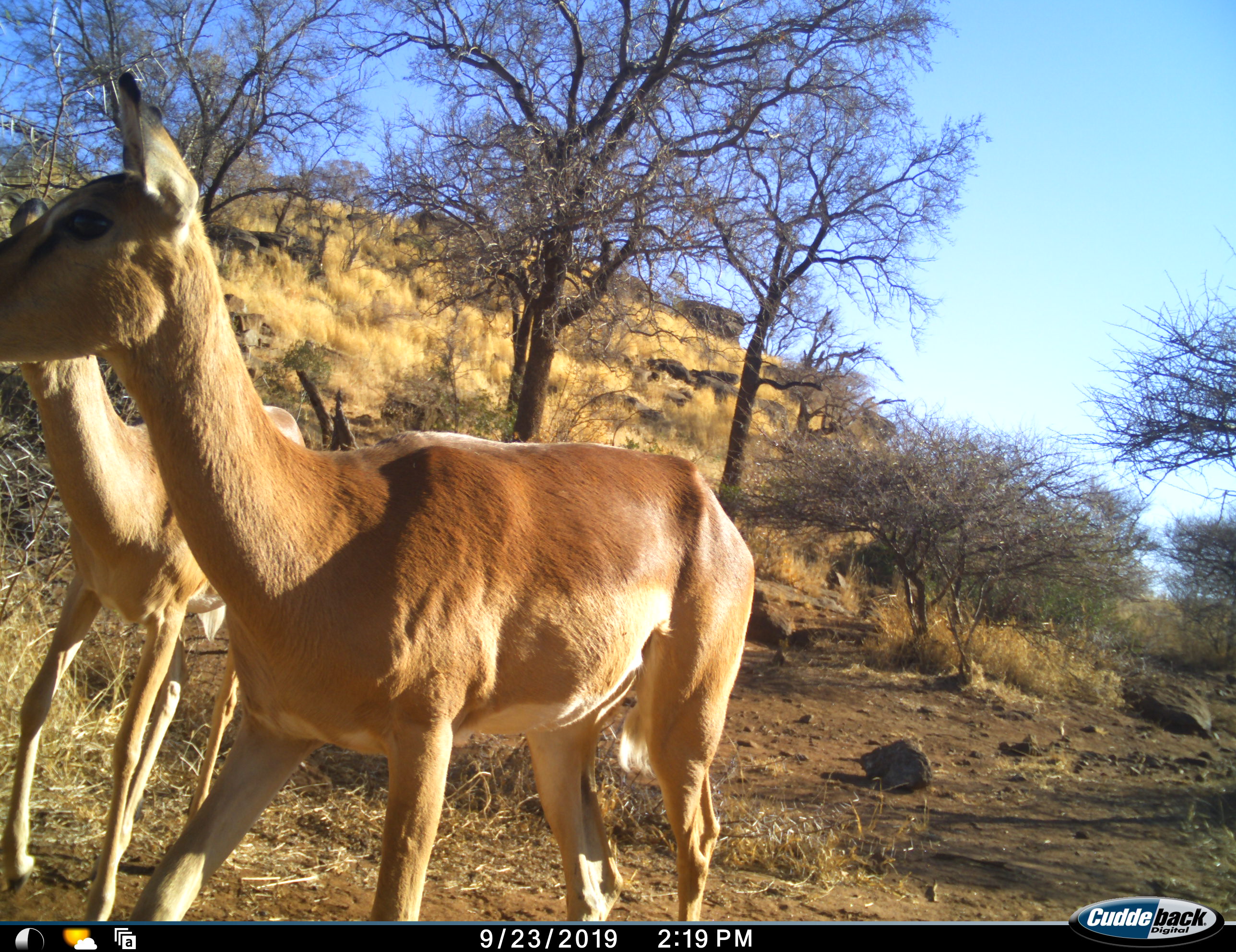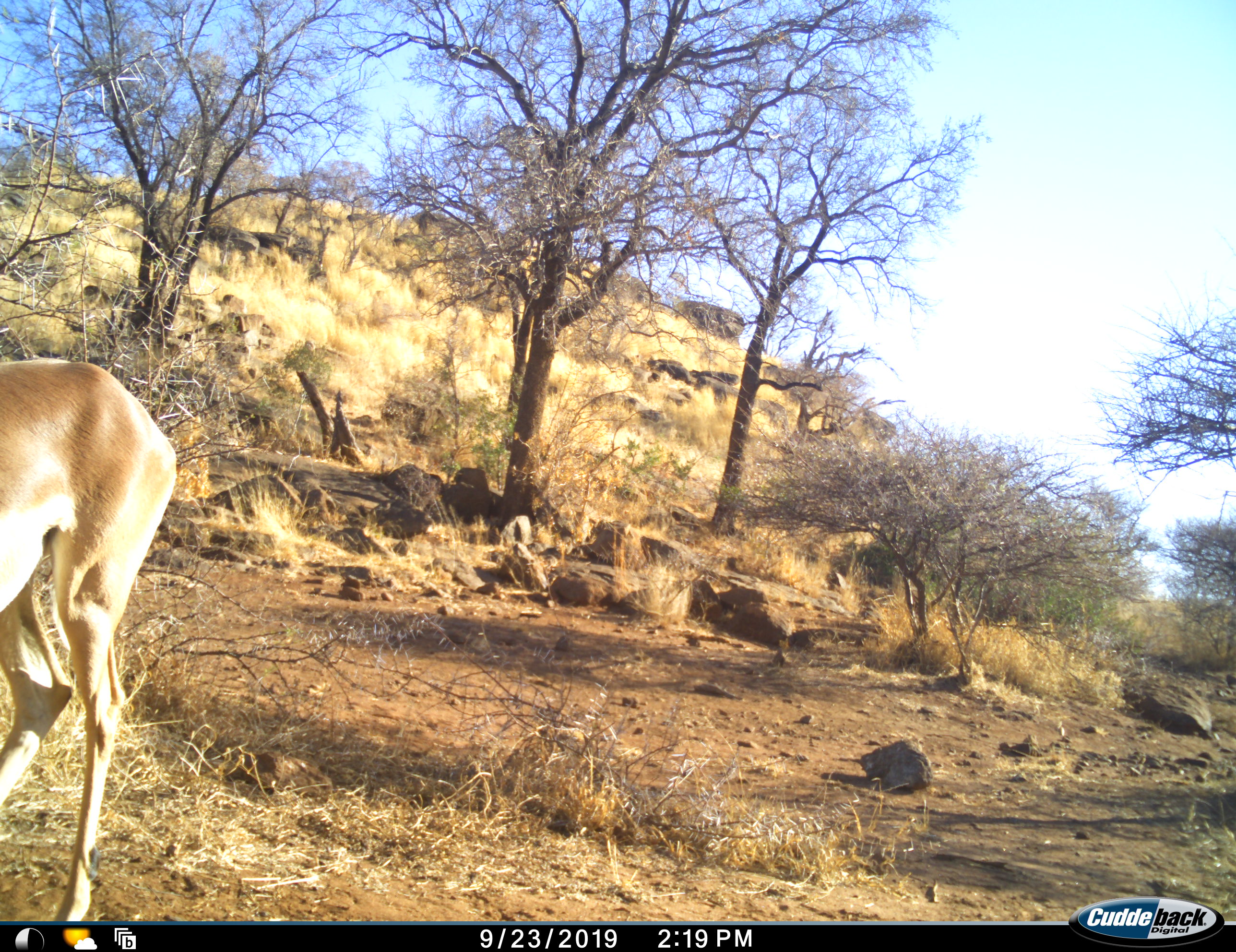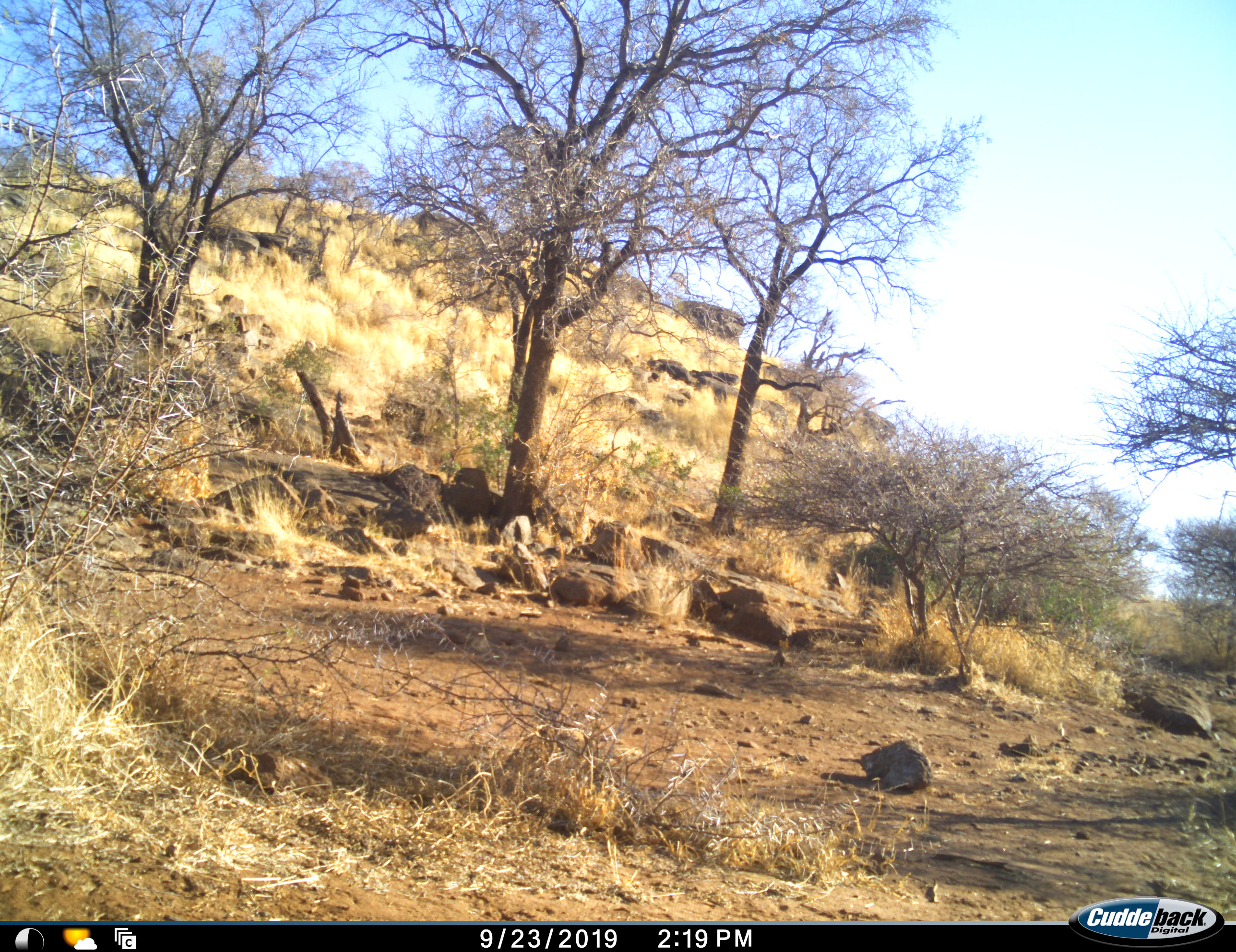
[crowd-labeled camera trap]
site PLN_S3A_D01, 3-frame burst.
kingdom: Animalia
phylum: Chordata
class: Mammalia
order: Artiodactyla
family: Bovidae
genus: Aepyceros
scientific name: Aepyceros melampus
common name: impala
Impala (Aepyceros melampus), count 2. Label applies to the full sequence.